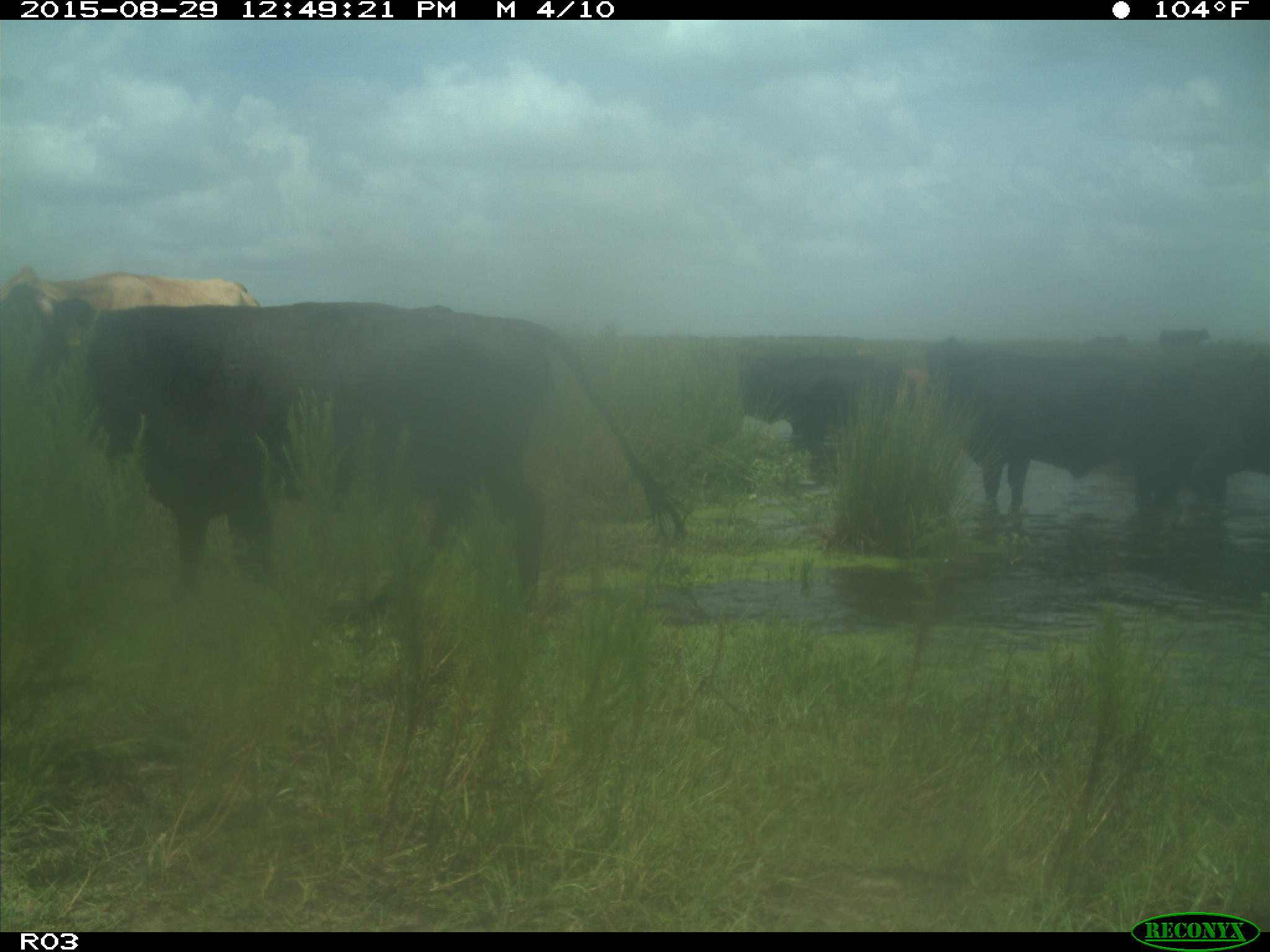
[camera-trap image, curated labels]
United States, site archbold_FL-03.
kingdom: Animalia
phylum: Chordata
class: Mammalia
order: Artiodactyla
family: Bovidae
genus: Bos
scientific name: Bos taurus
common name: domestic cow